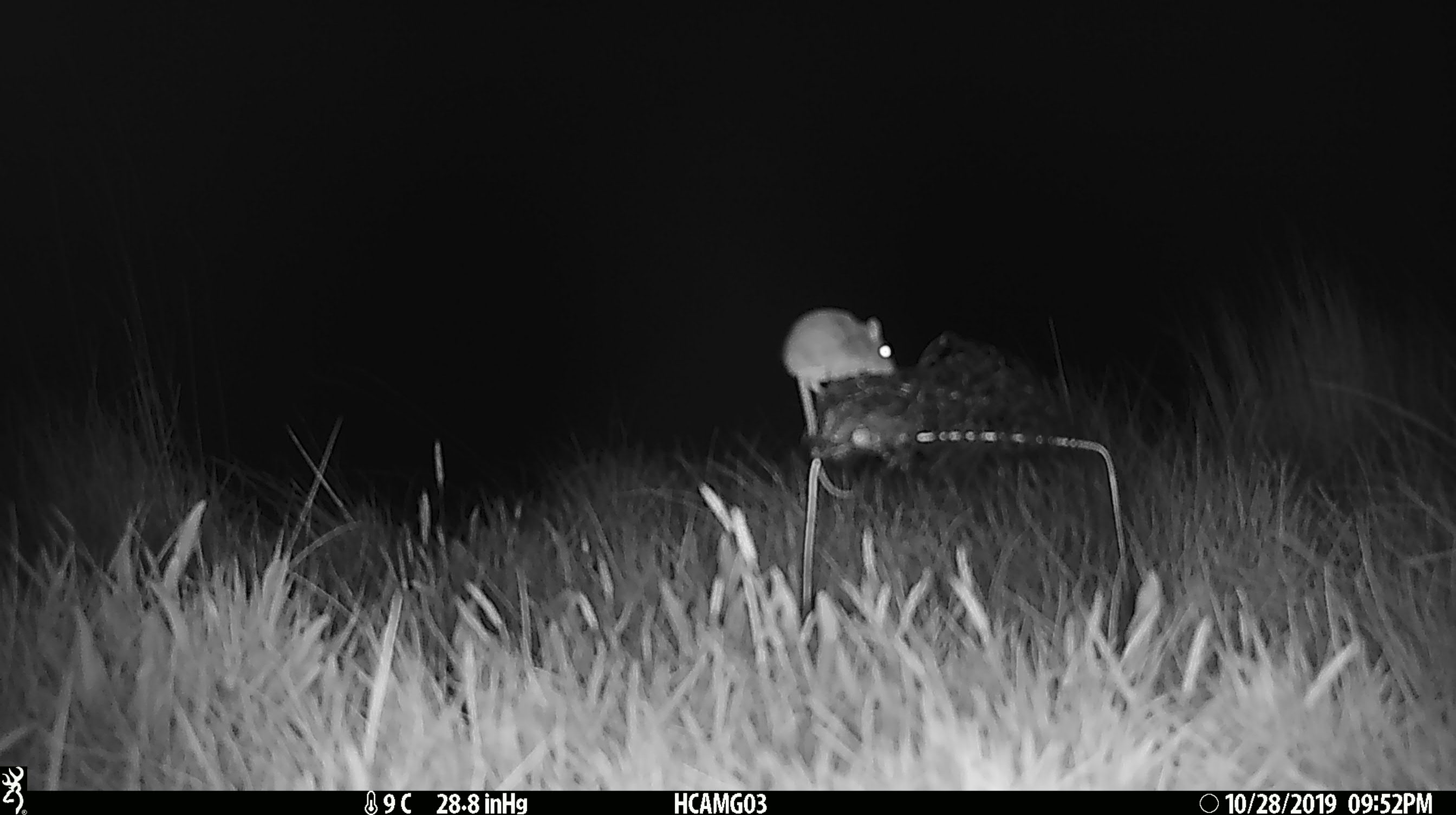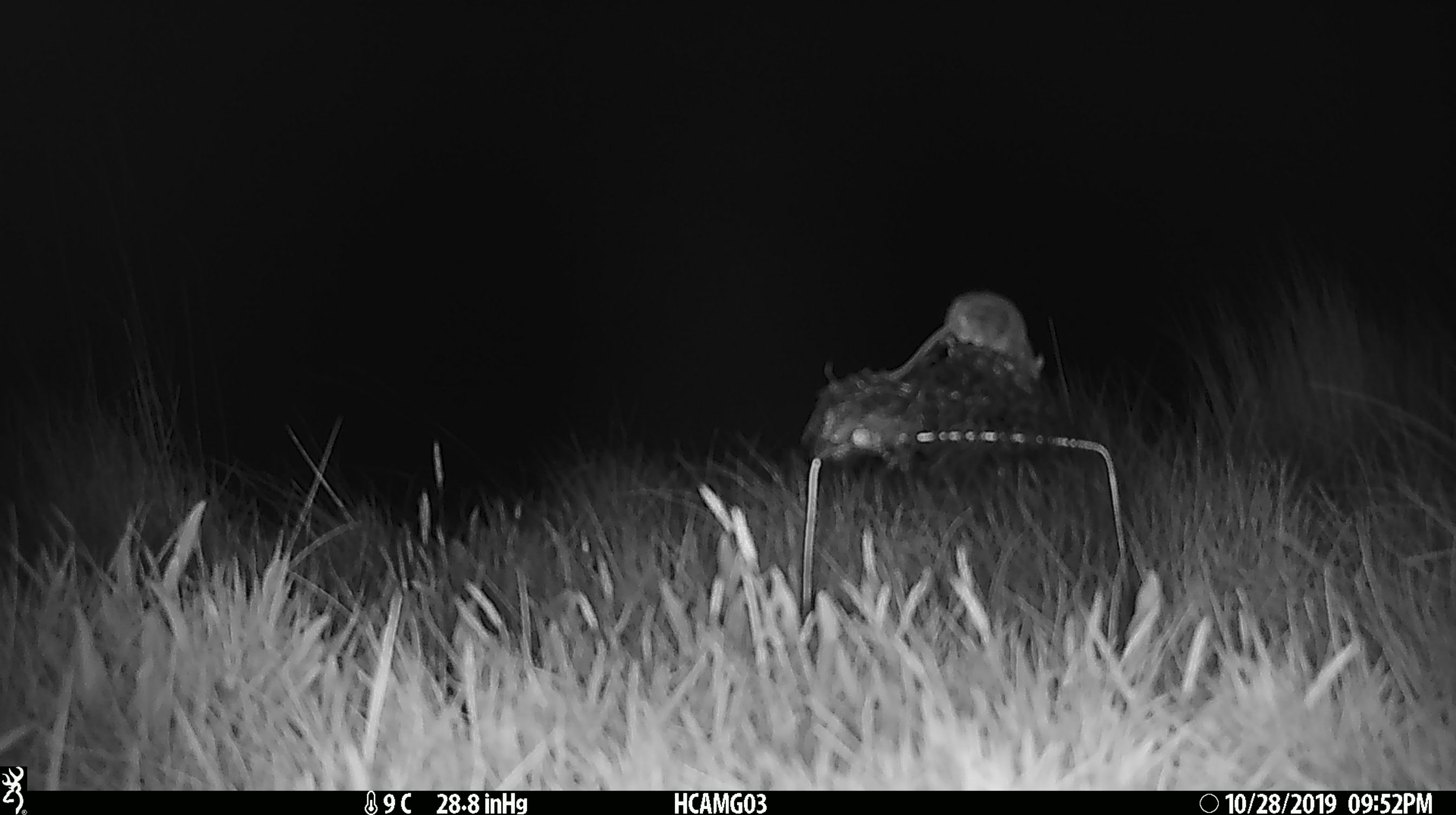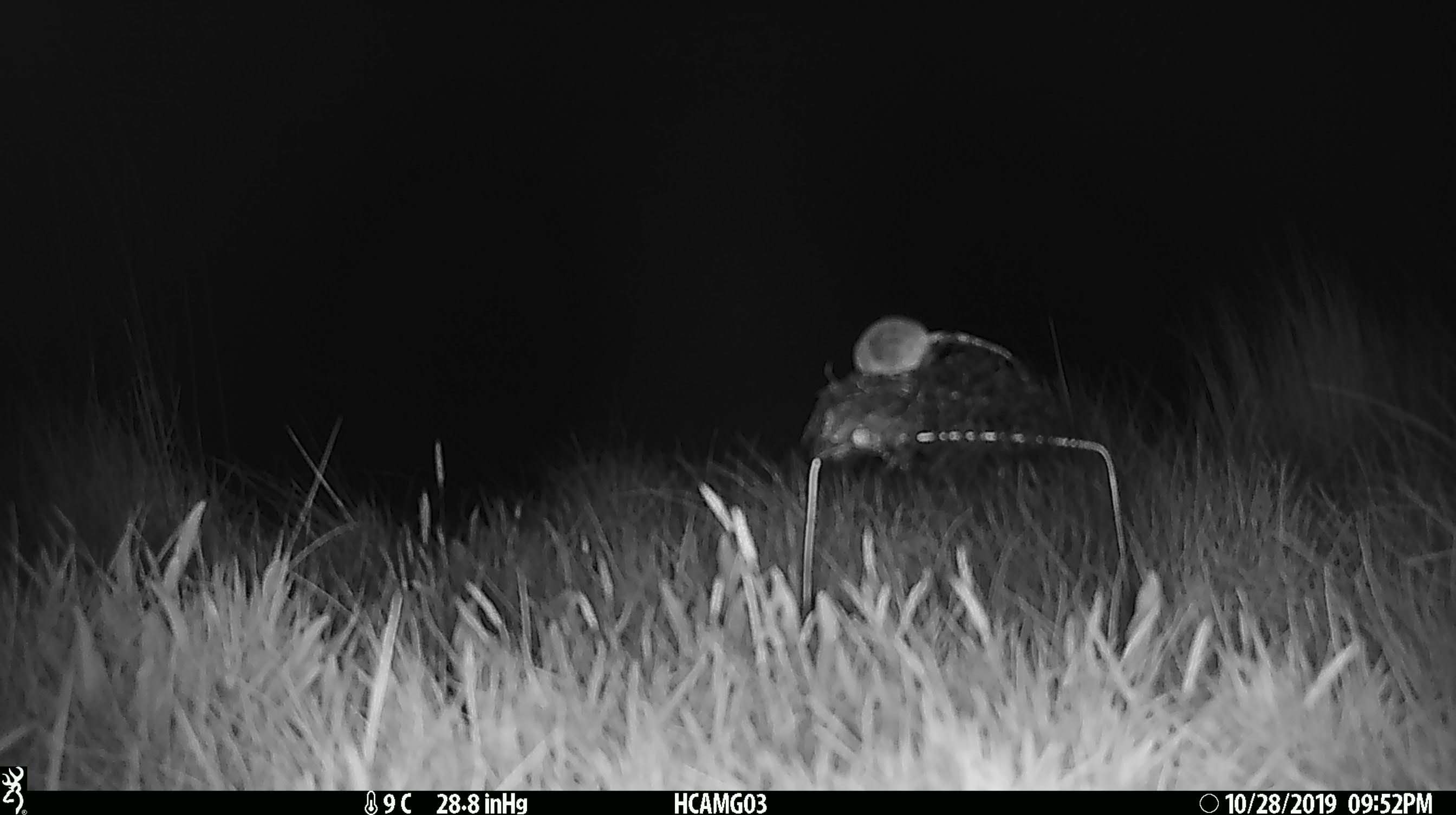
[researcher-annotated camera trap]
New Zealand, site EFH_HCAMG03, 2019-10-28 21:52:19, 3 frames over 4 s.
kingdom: Animalia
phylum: Chordata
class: Mammalia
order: Rodentia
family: Muridae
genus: Mus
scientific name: Mus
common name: mouse